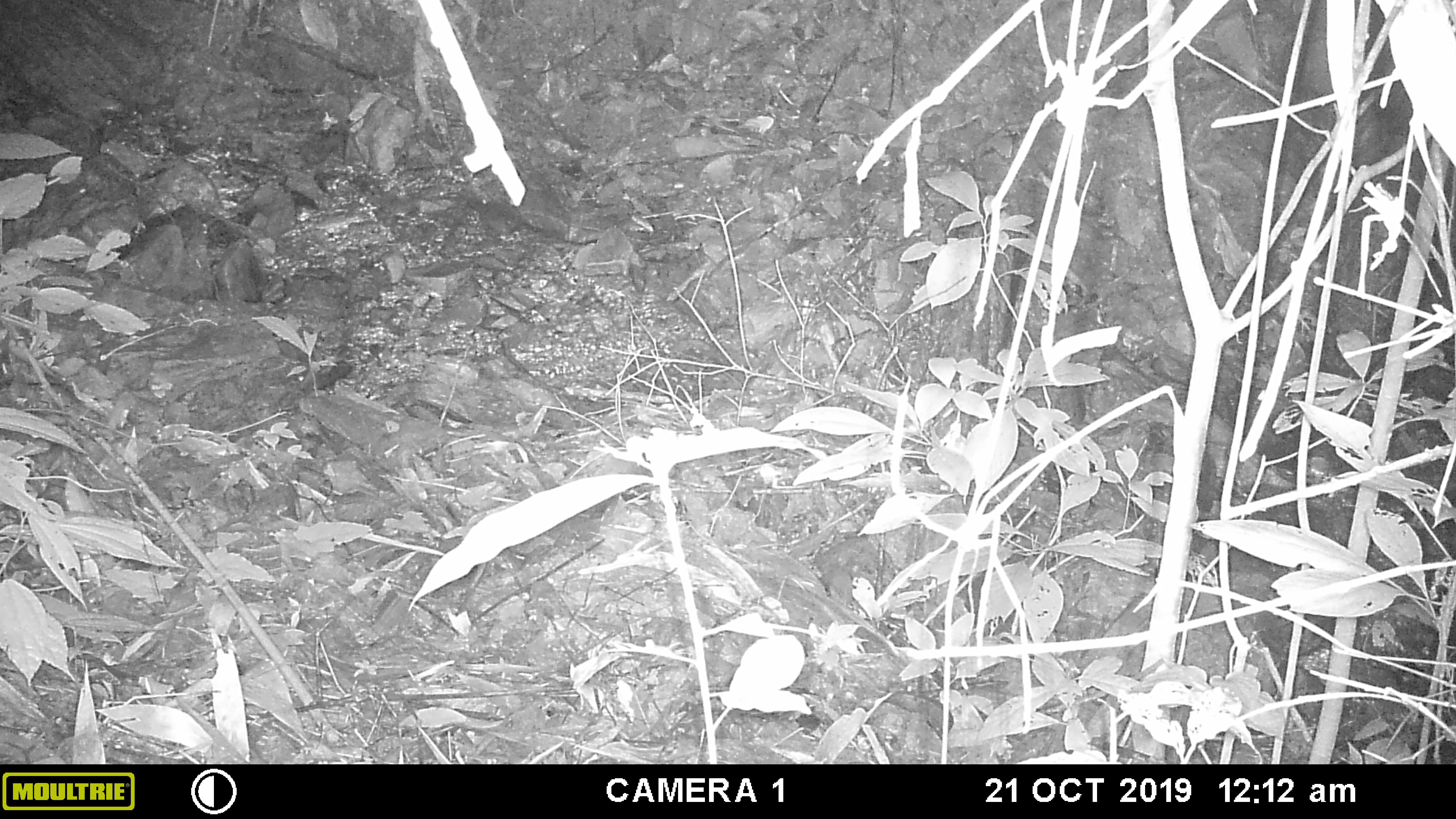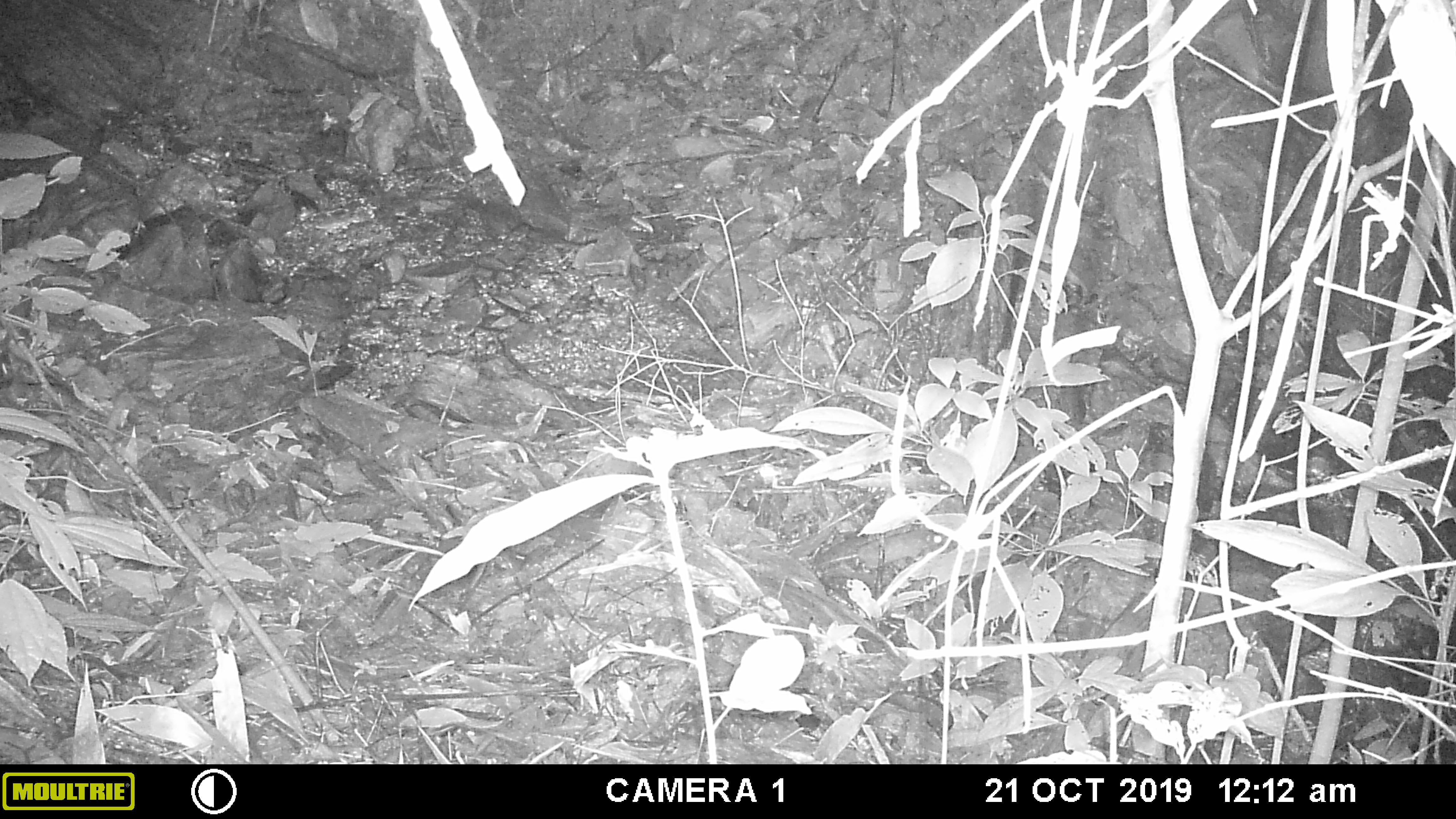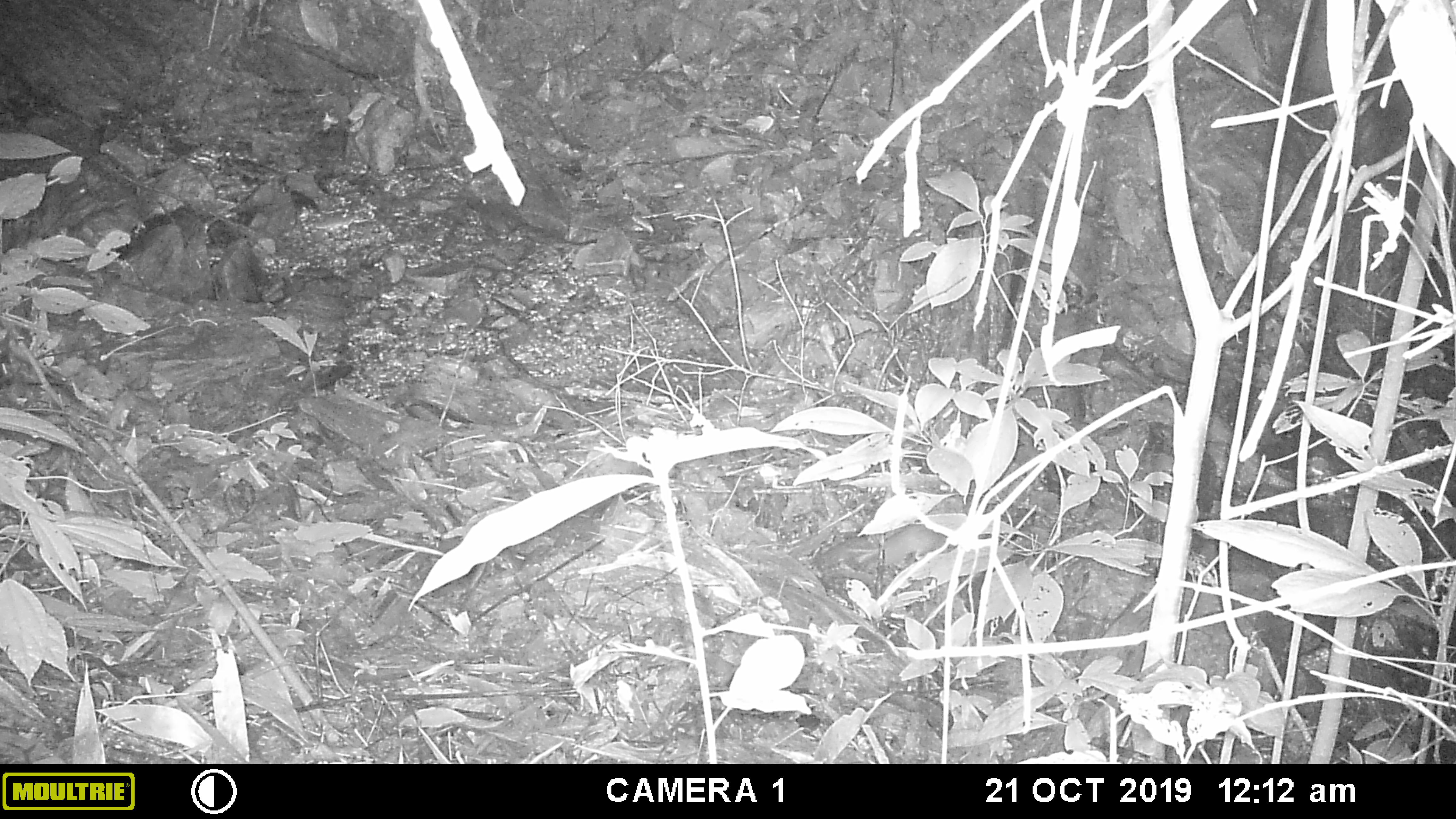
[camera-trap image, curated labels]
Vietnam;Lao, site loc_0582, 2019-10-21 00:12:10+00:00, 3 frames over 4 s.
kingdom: Animalia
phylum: Chordata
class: Mammalia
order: Rodentia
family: Muridae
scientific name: Muridae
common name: old-world mice and rats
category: unidentified murid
Unidentified murid (old-world mice and rats) (Muridae). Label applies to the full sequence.